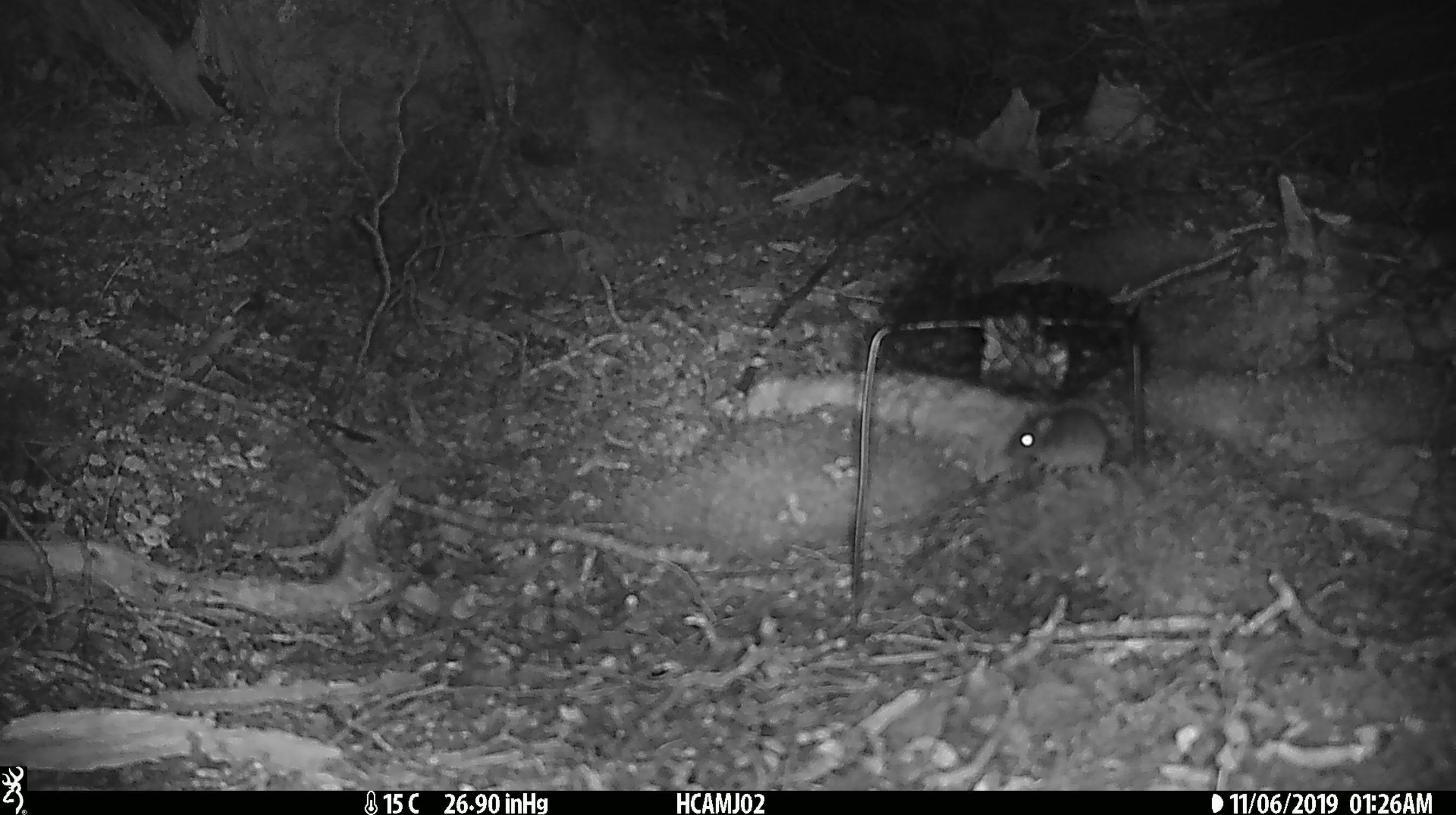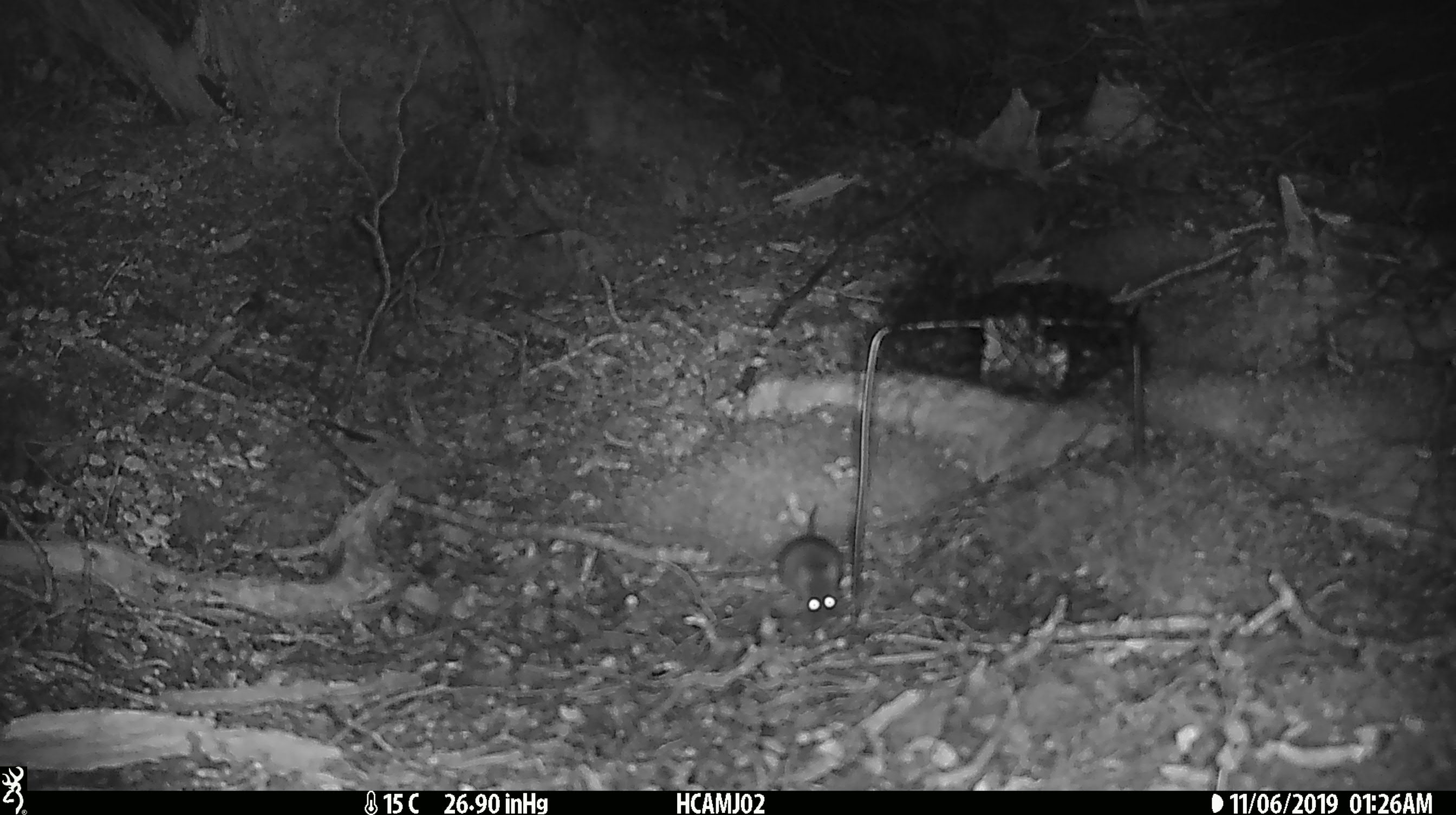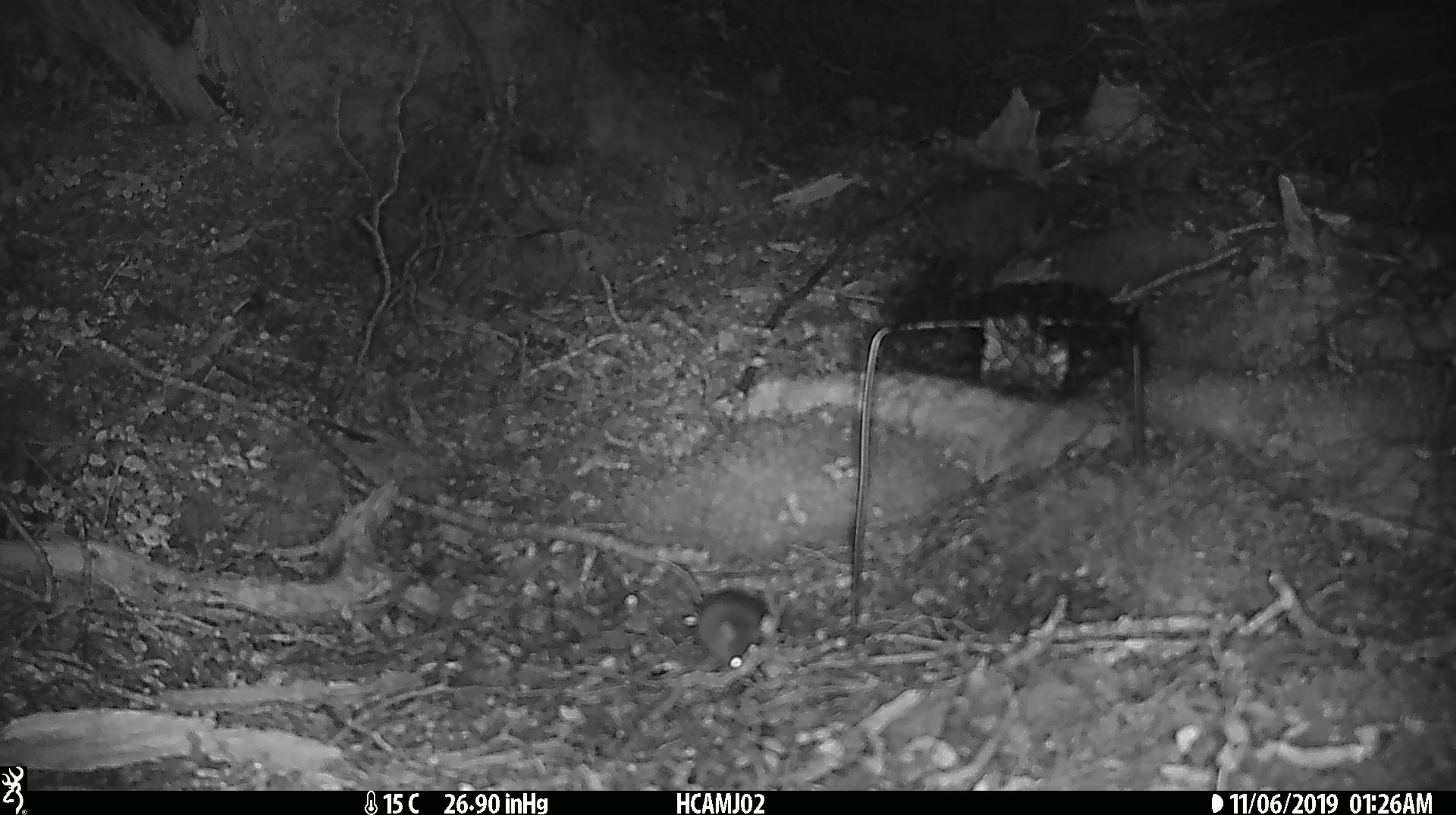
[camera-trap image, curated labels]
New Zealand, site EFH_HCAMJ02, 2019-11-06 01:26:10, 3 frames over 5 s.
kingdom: Animalia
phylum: Chordata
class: Mammalia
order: Rodentia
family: Muridae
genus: Mus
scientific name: Mus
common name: mouse